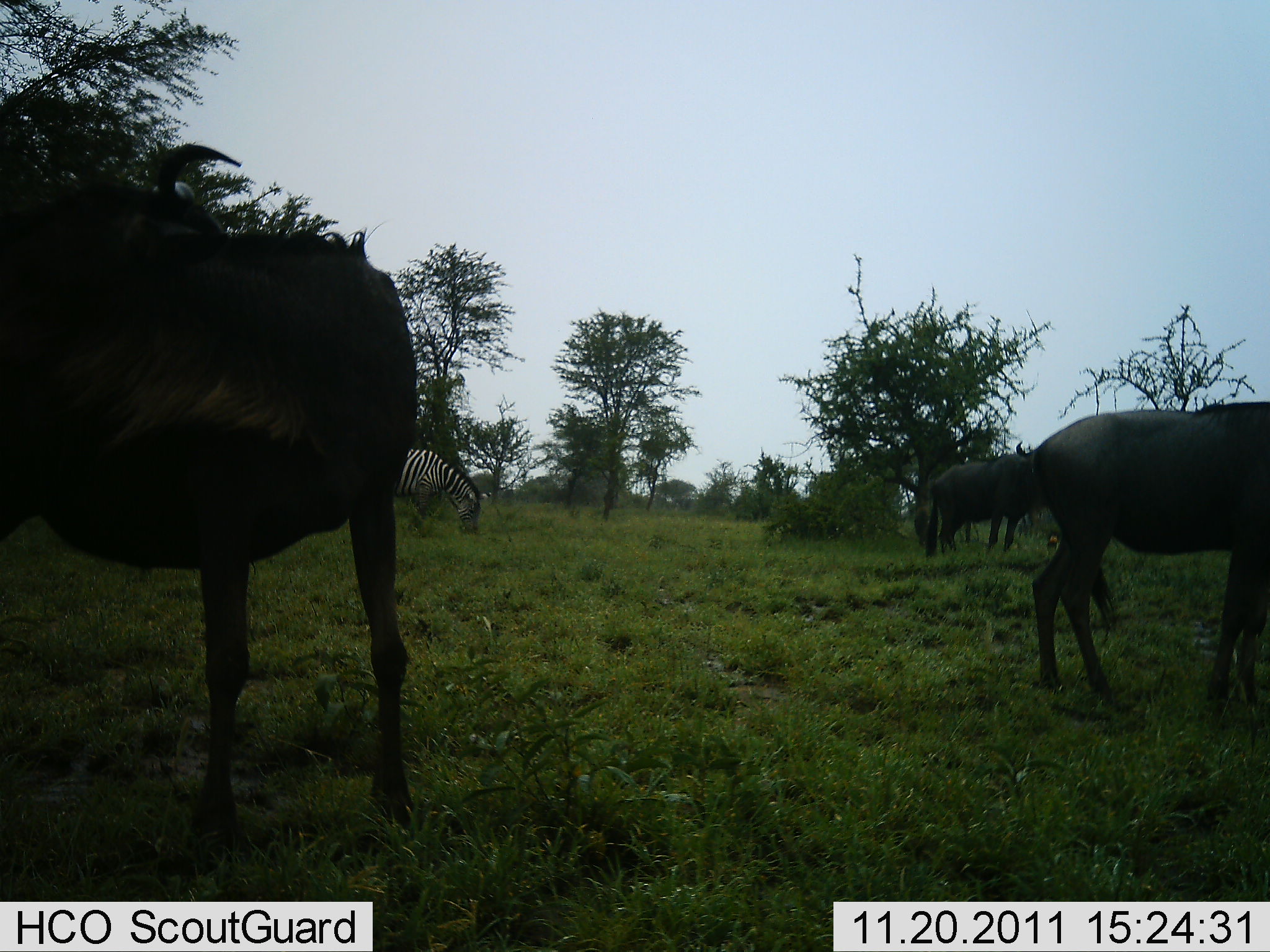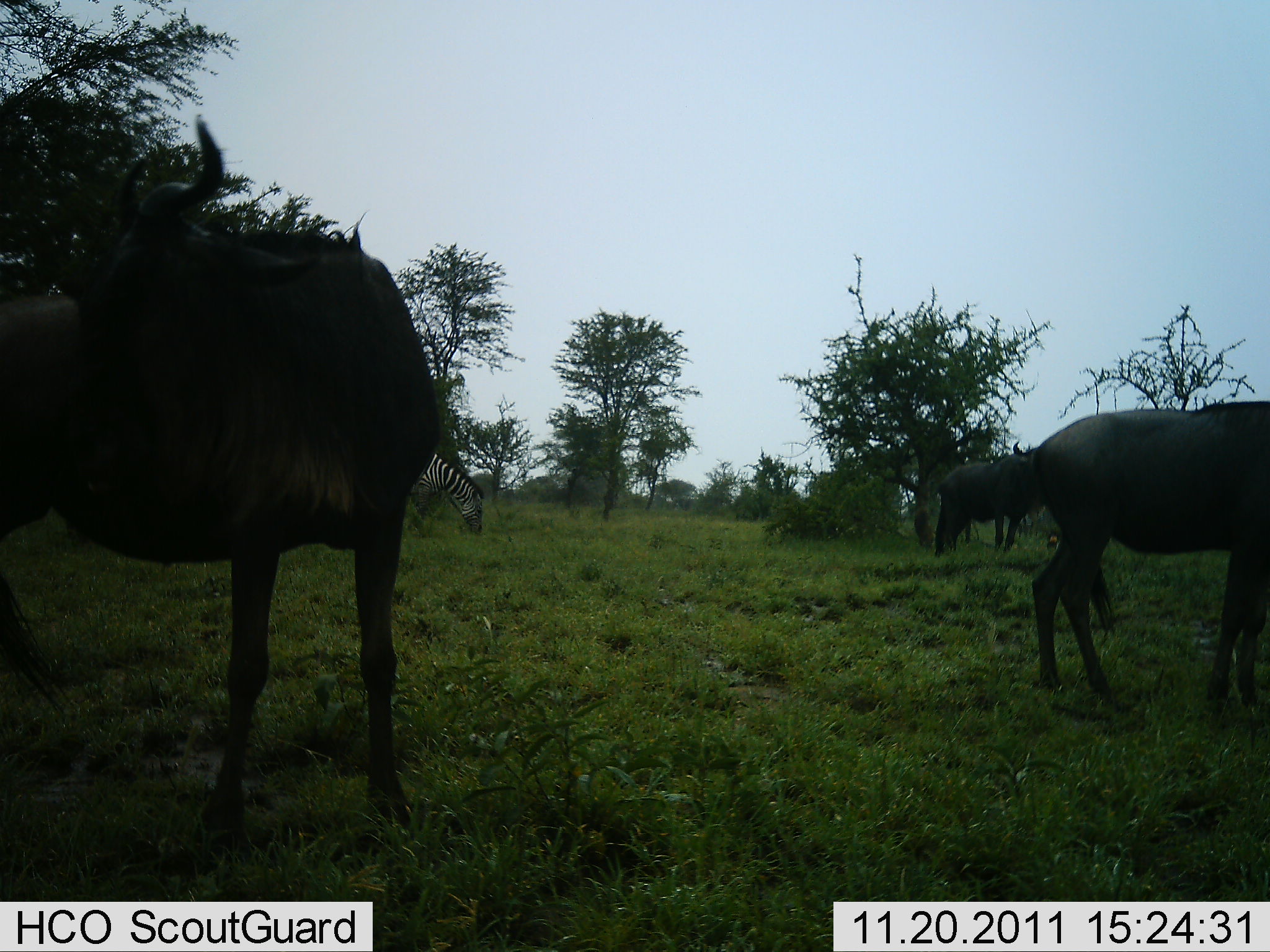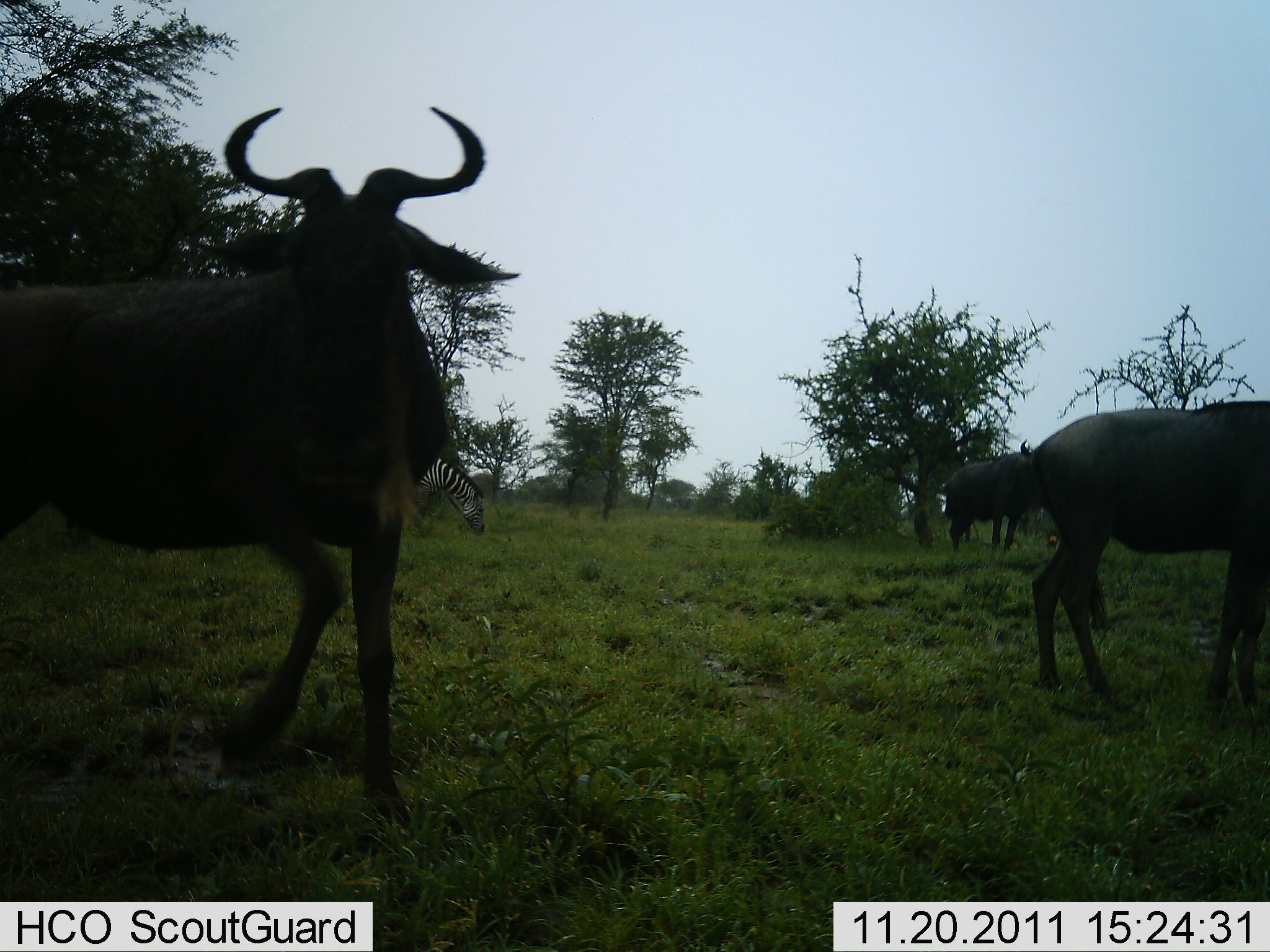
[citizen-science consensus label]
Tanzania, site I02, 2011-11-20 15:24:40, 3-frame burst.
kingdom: Animalia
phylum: Chordata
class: Mammalia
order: Artiodactyla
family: Bovidae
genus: Connochaetes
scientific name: Connochaetes taurinus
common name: blue wildebeest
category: wildebeest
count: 3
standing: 67%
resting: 8%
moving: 17%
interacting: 0%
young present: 0%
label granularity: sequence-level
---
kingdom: Animalia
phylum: Chordata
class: Mammalia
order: Perissodactyla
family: Equidae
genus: Equus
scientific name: Equus quagga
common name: plains zebra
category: zebra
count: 1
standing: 17%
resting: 0%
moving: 0%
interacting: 0%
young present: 0%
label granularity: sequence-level